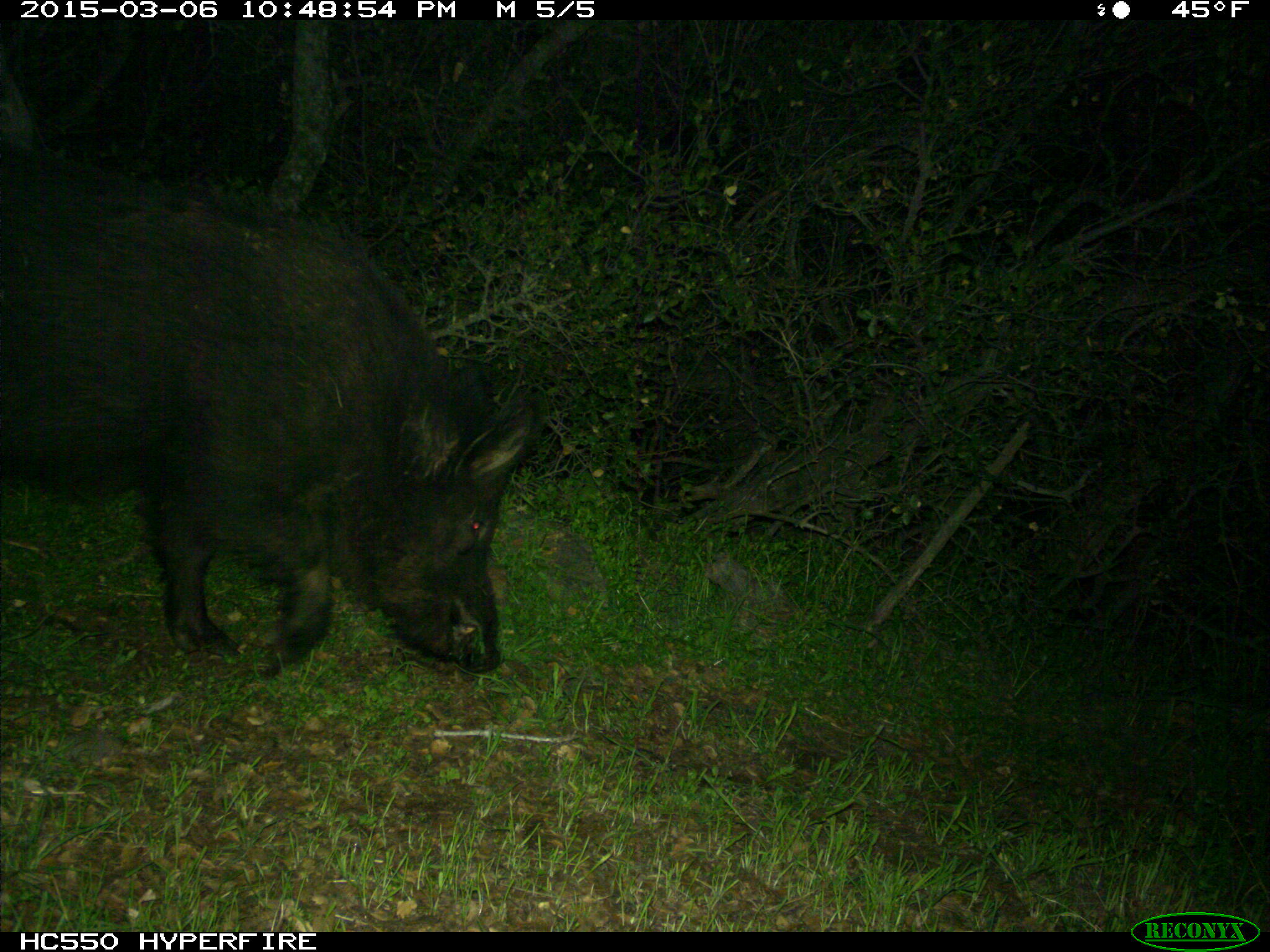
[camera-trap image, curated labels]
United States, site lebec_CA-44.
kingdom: Animalia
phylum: Chordata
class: Mammalia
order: Artiodactyla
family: Suidae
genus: Sus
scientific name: Sus scrofa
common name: wild boar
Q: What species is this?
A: Sus scrofa (wild boar).